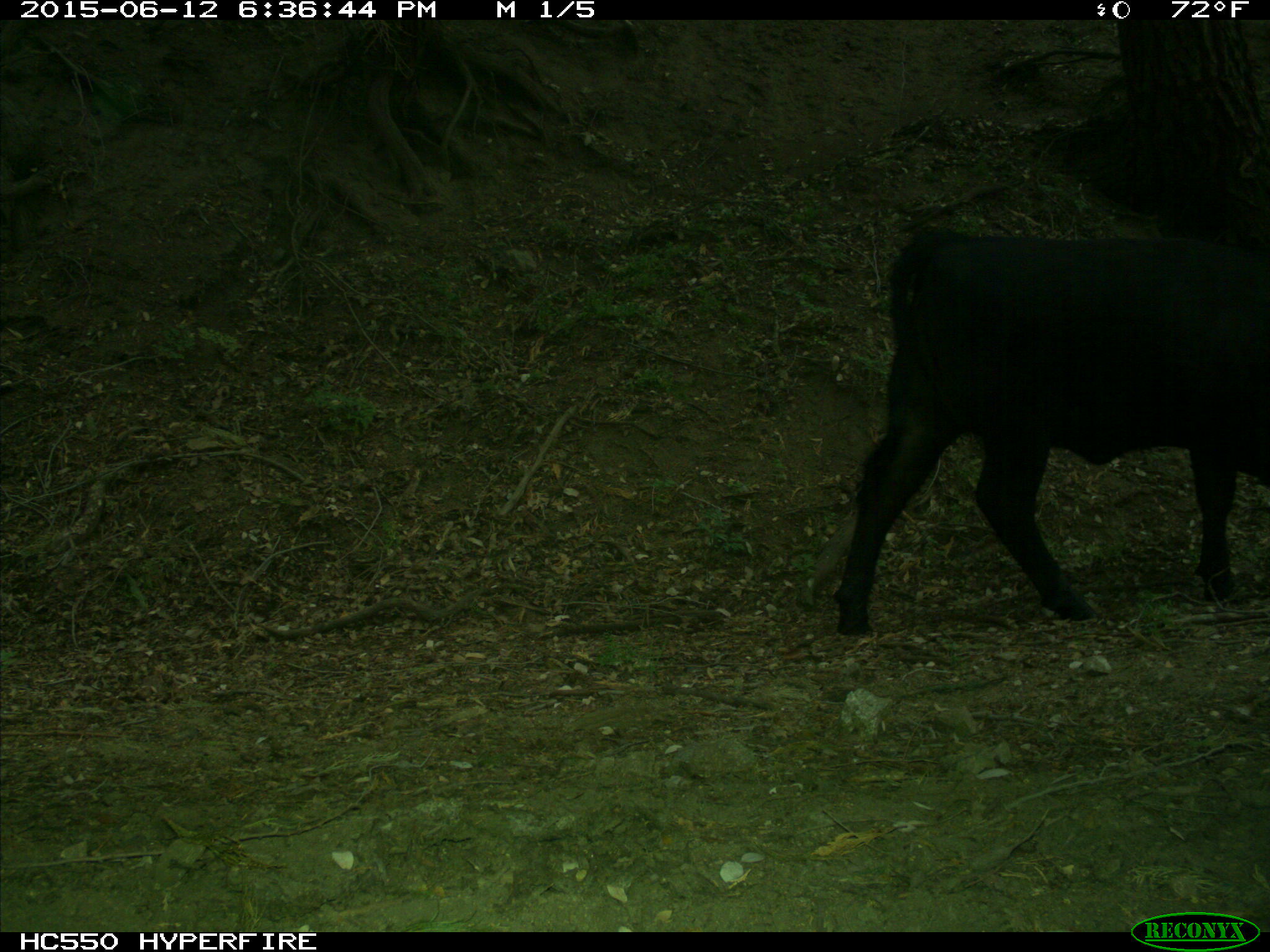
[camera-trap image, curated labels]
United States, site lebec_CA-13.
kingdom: Animalia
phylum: Chordata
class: Mammalia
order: Artiodactyla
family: Bovidae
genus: Bos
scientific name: Bos taurus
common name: domestic cow